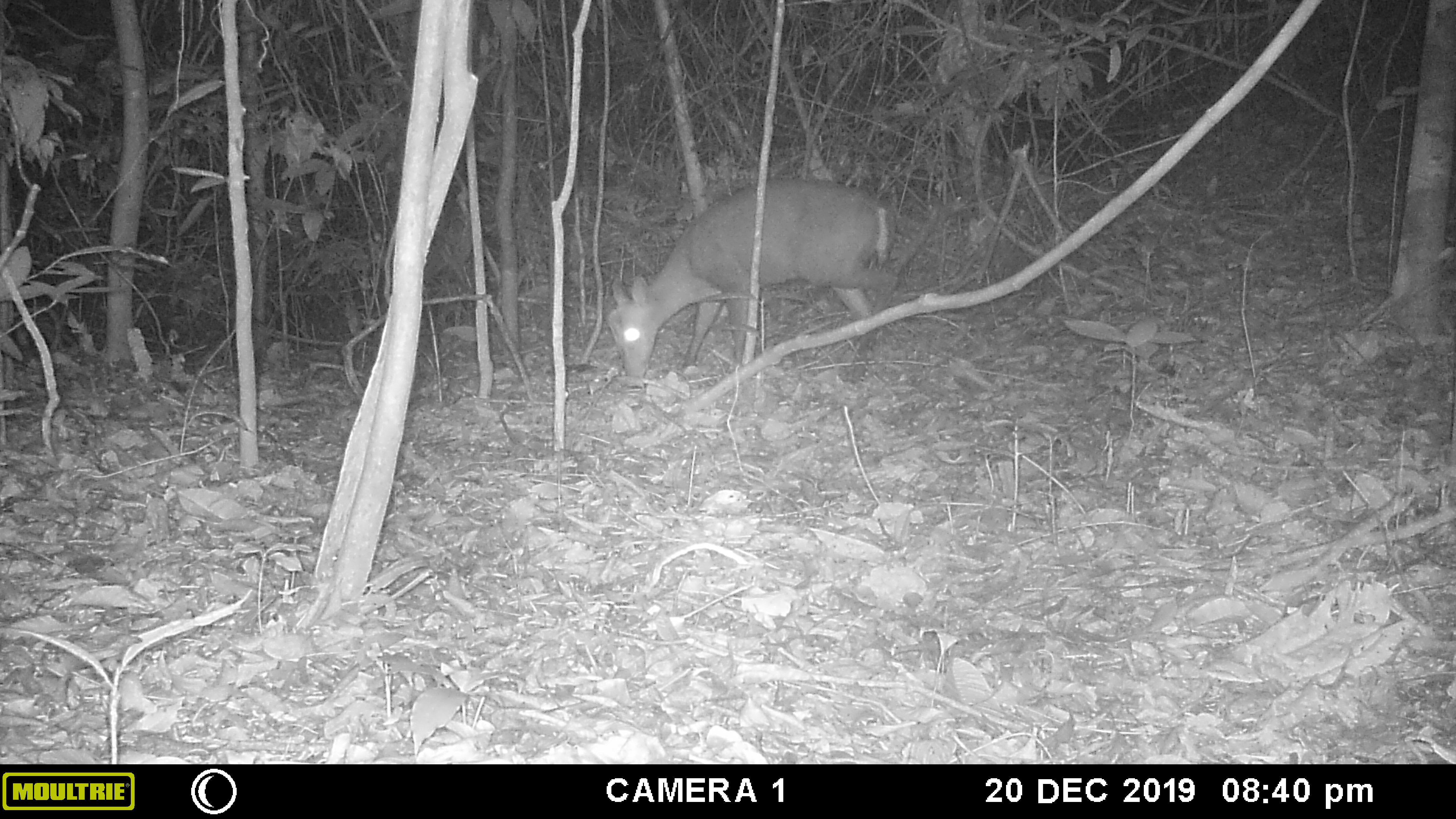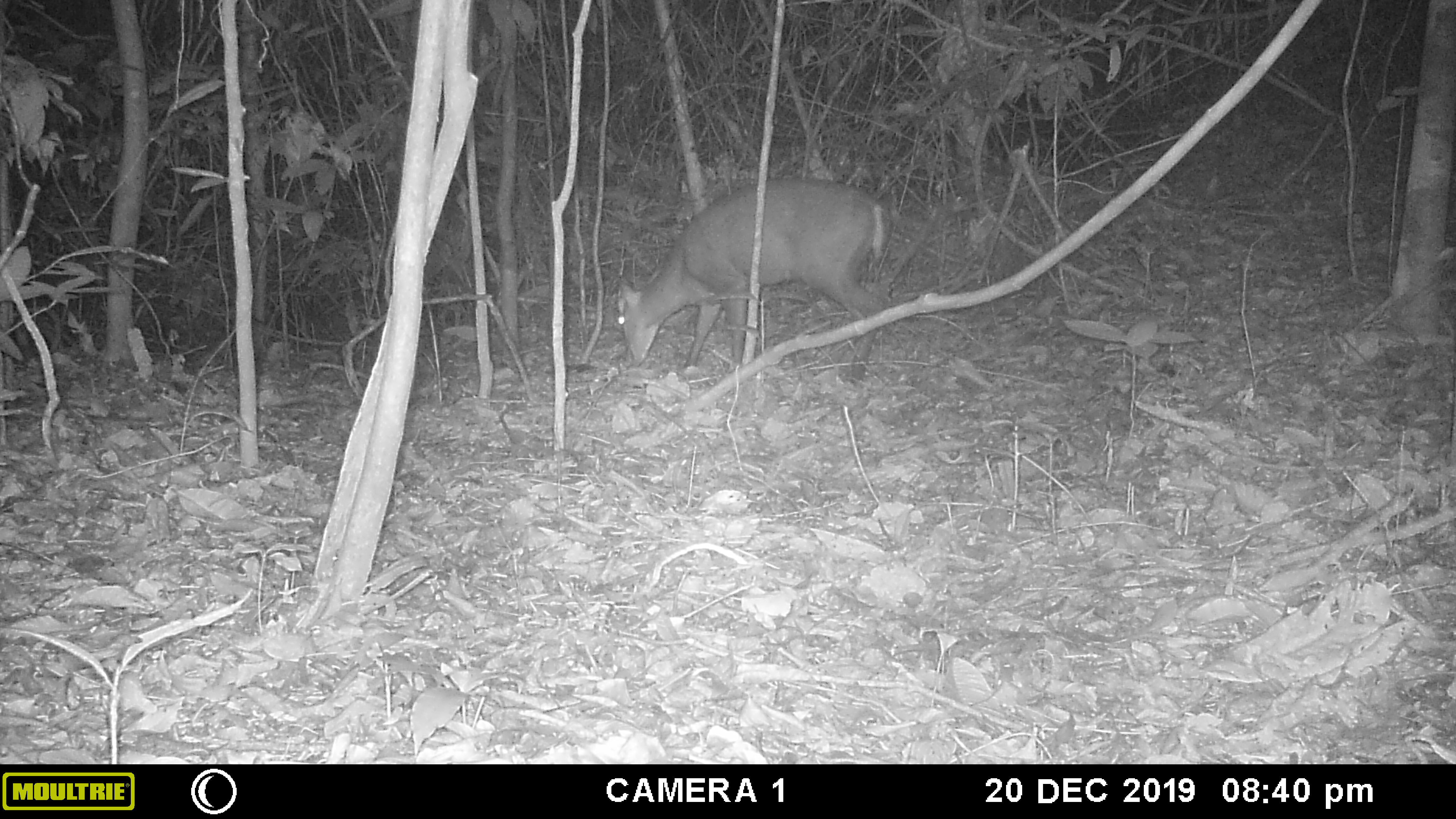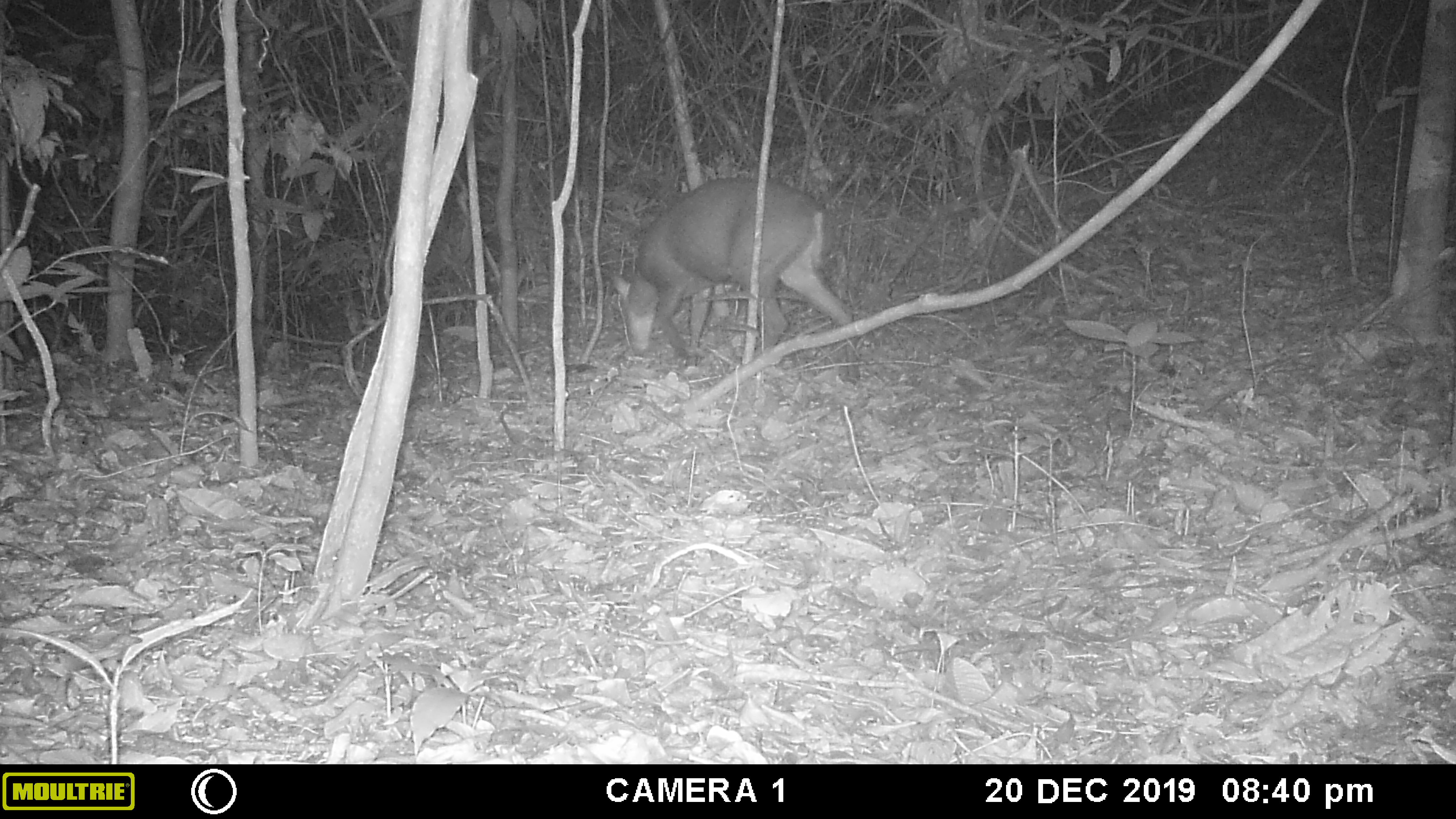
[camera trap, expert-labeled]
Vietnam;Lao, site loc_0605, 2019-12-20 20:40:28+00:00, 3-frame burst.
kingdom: Animalia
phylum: Chordata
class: Mammalia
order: Artiodactyla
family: Cervidae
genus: Muntiacus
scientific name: Muntiacus rooseveltorum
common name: roosevelt's muntjac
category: roosevelts muntjac group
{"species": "roosevelts muntjac group (roosevelt's muntjac) (Muntiacus rooseveltorum)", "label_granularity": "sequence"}